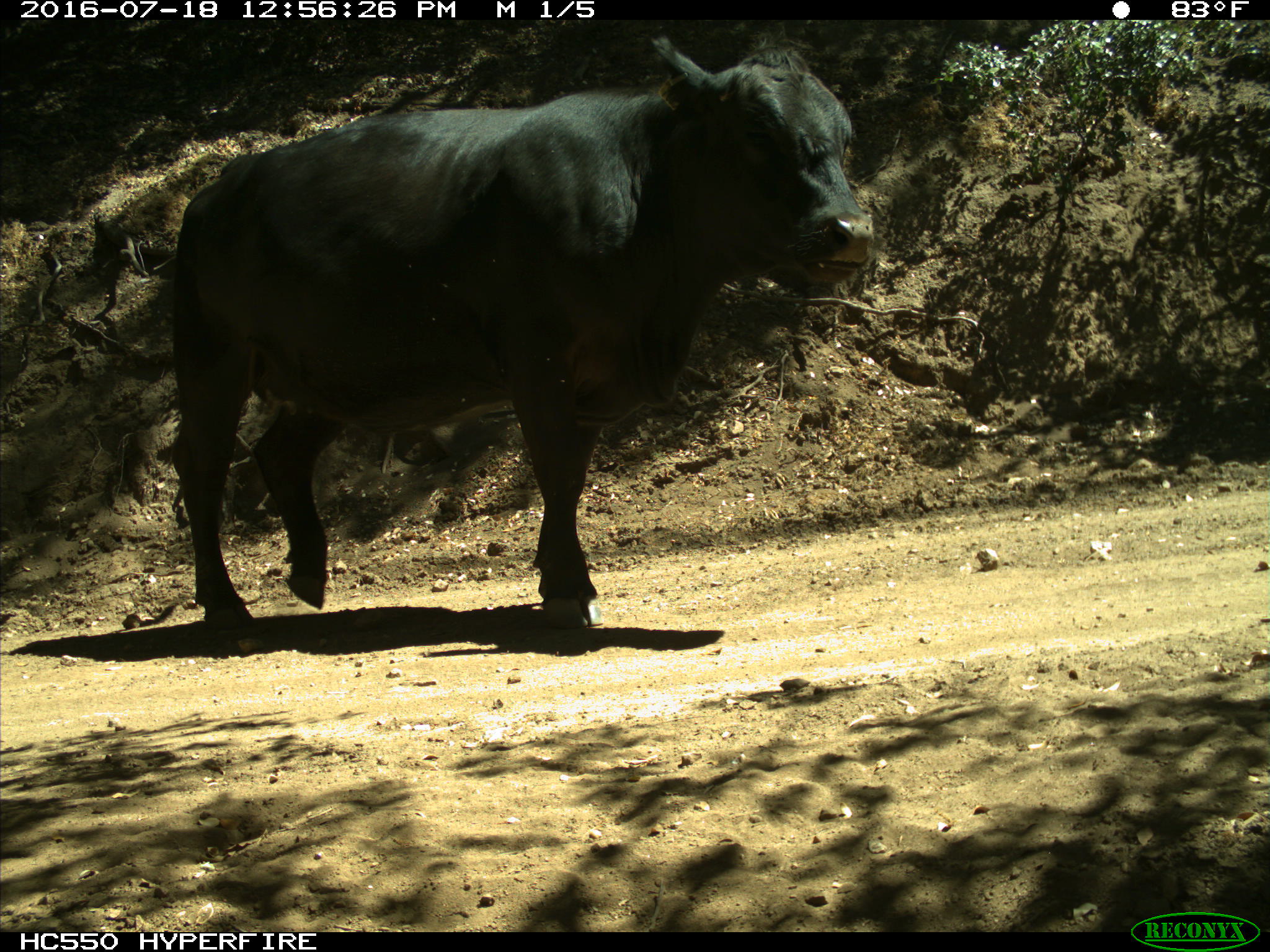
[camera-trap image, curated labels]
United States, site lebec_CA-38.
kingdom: Animalia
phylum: Chordata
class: Mammalia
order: Artiodactyla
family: Bovidae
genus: Bos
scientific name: Bos taurus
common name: domestic cow